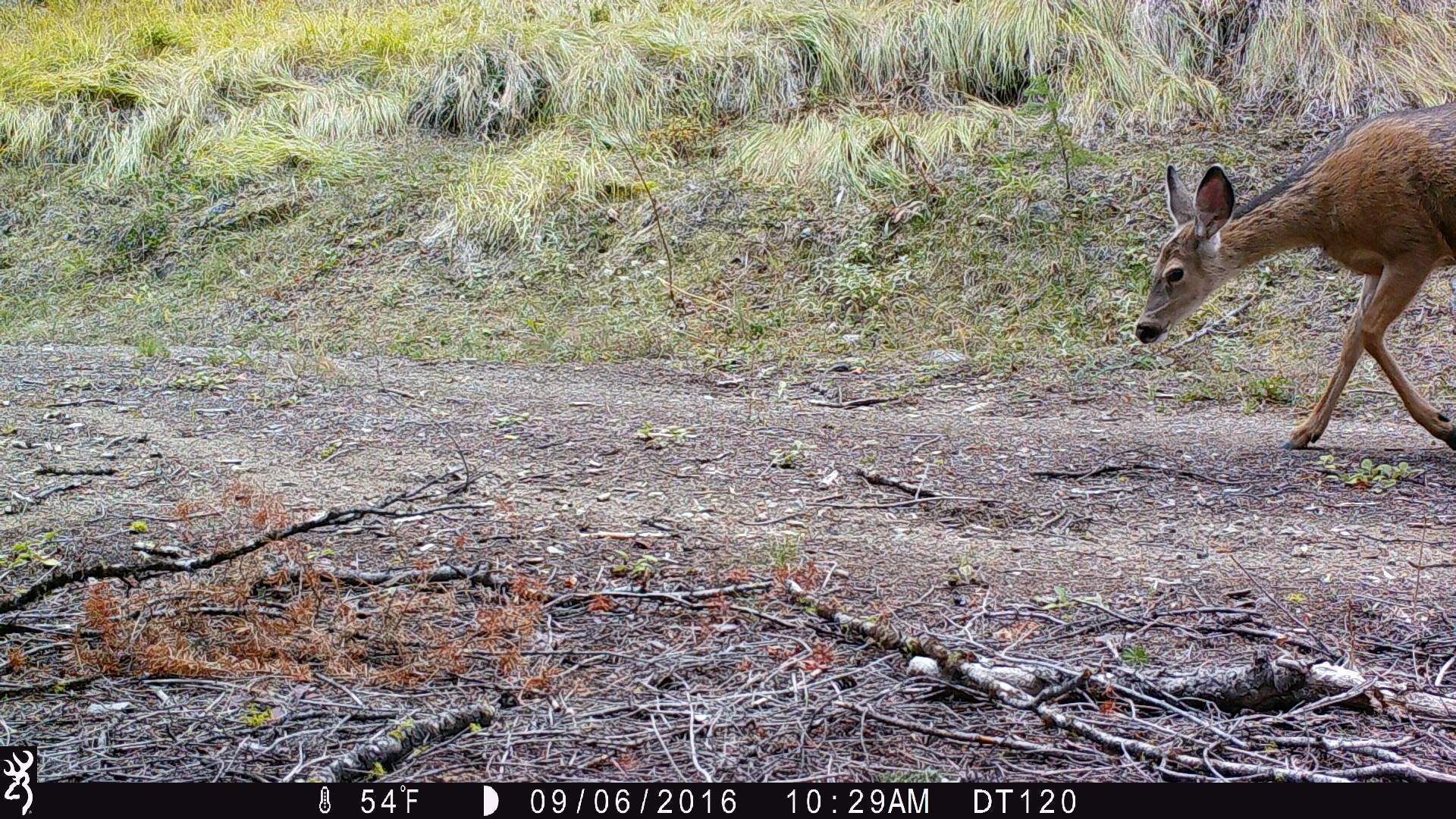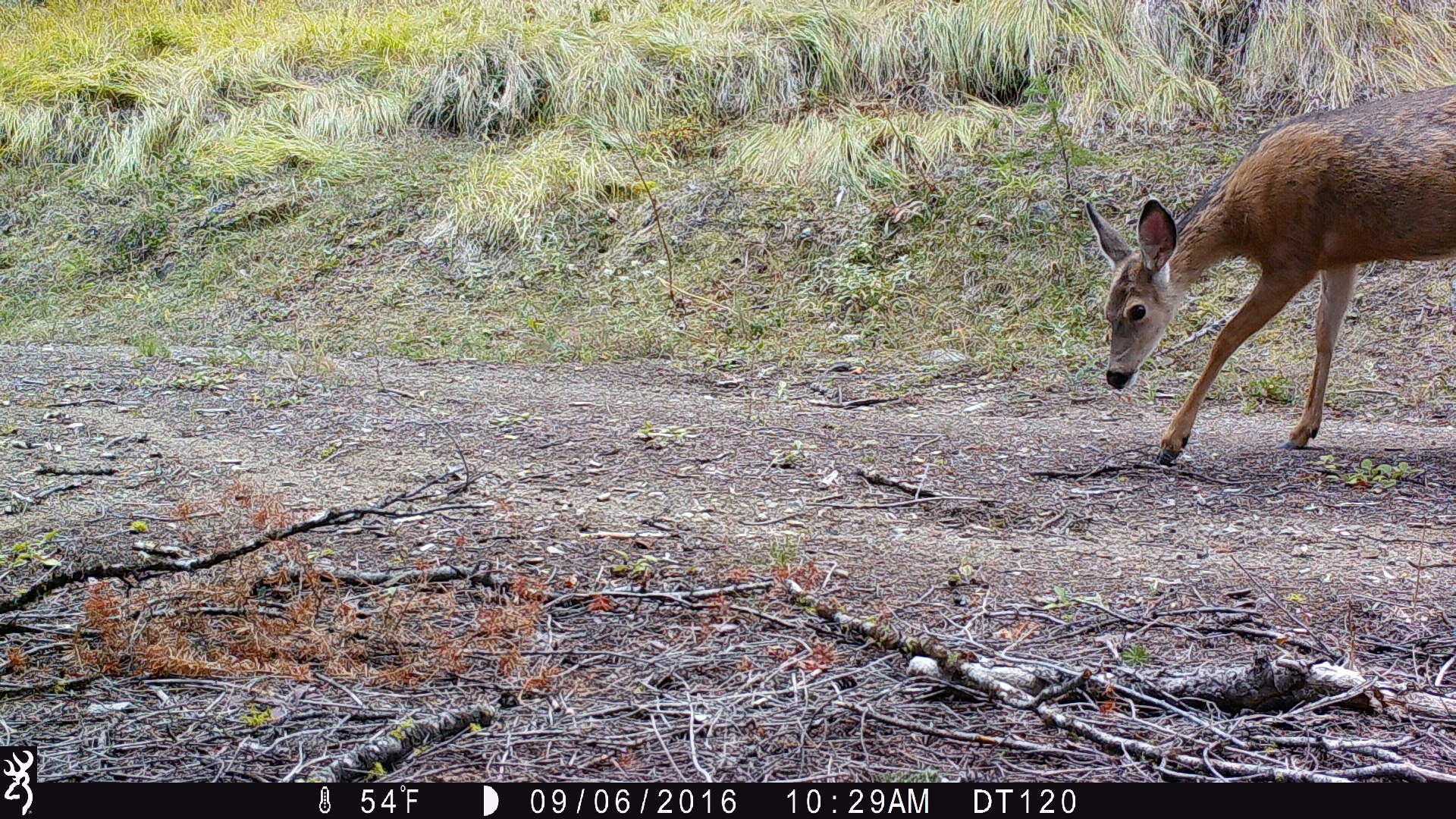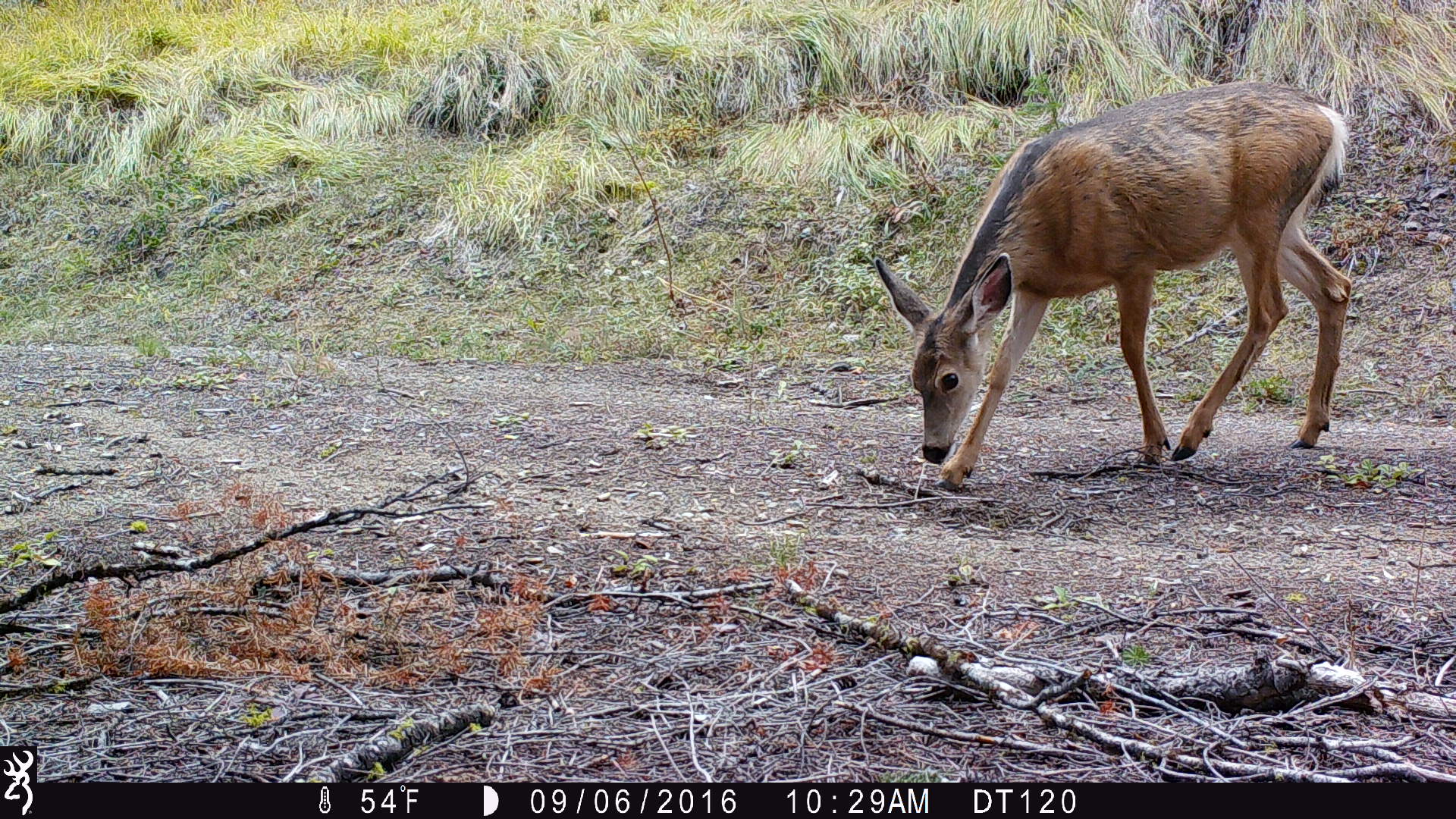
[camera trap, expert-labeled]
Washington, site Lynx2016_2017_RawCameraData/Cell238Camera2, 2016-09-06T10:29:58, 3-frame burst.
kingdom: Animalia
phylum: Chordata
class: Mammalia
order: Artiodactyla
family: Cervidae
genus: Odocoileus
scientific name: Odocoileus hemionus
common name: mule deer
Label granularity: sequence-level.